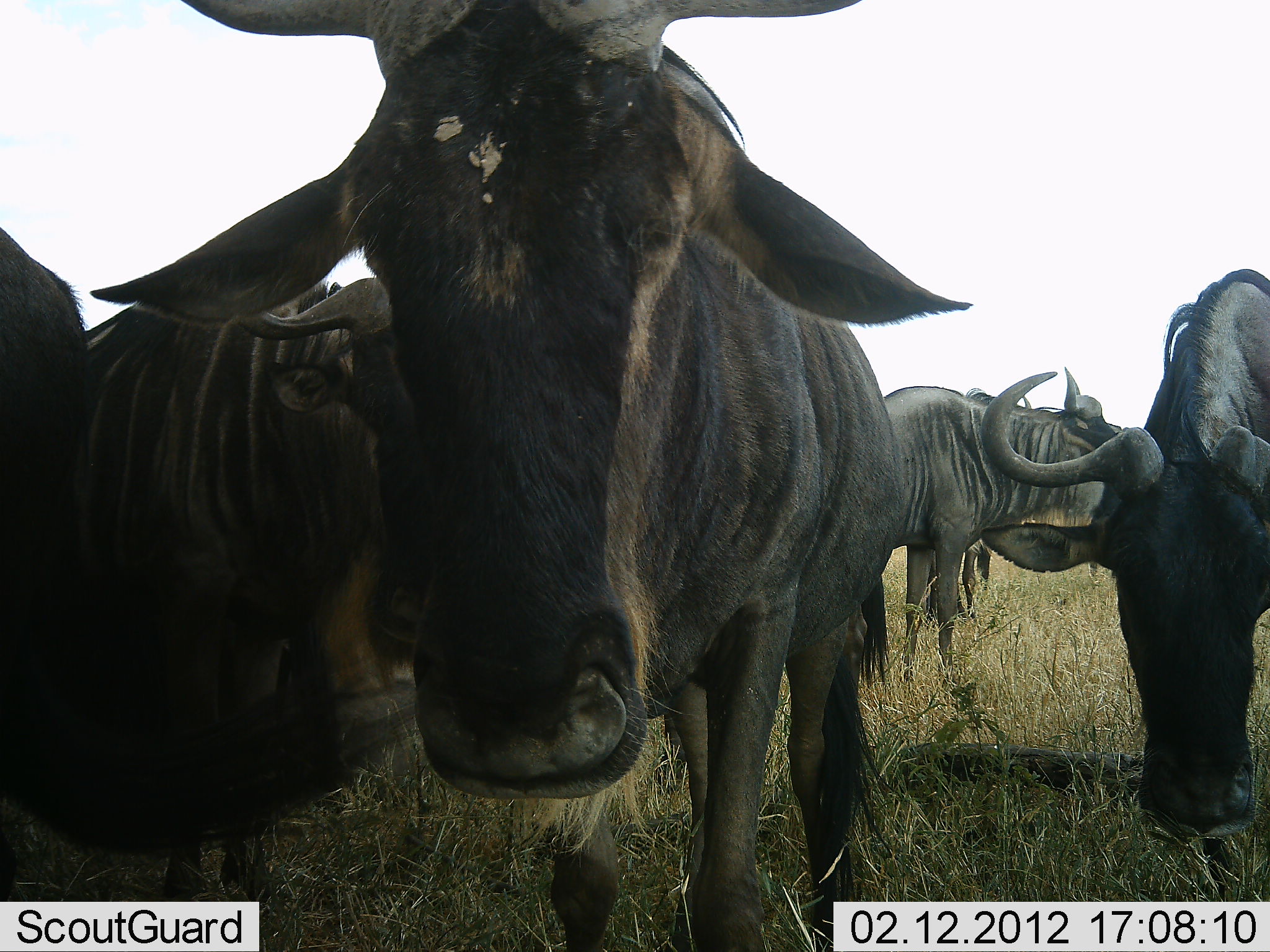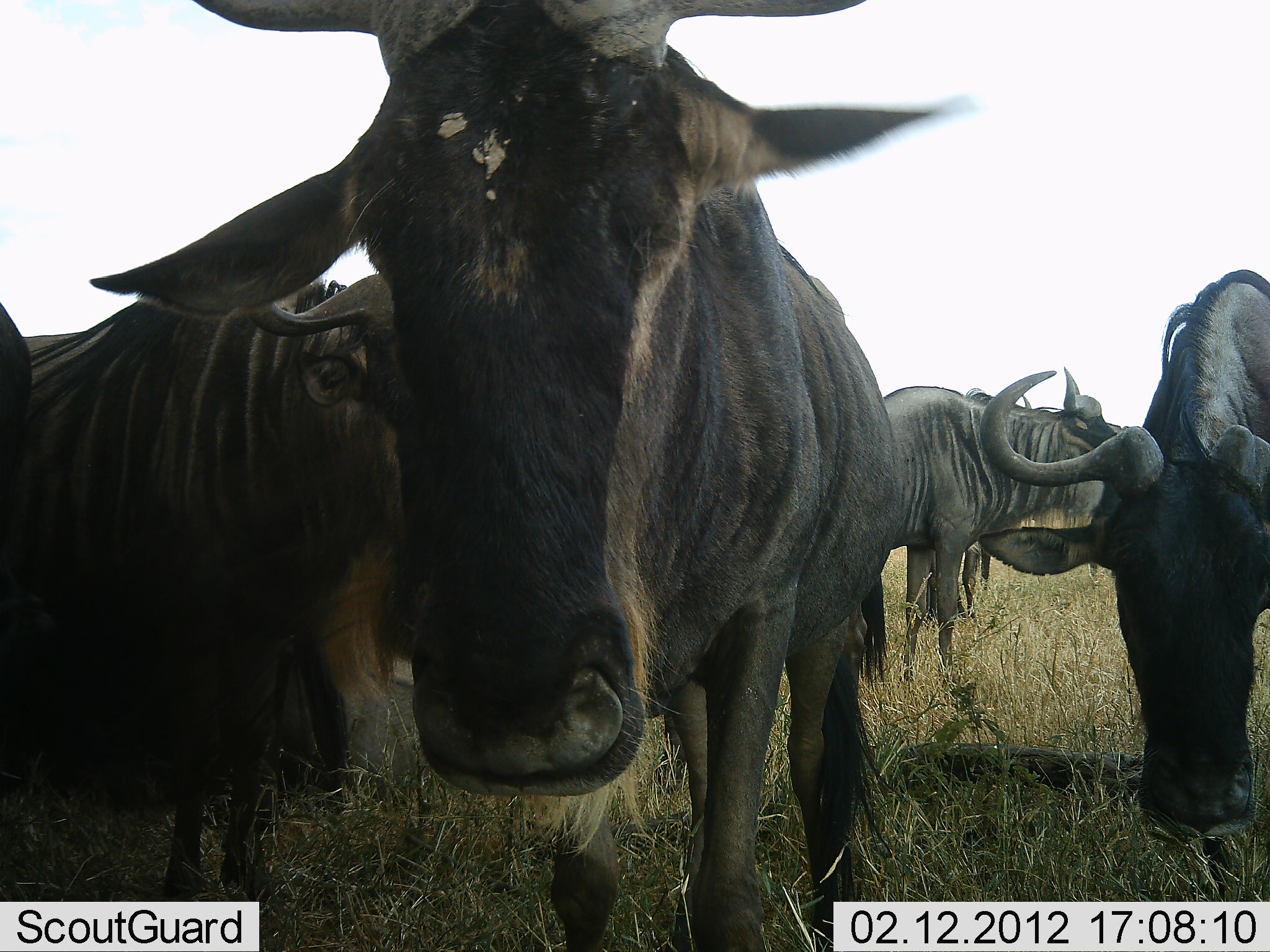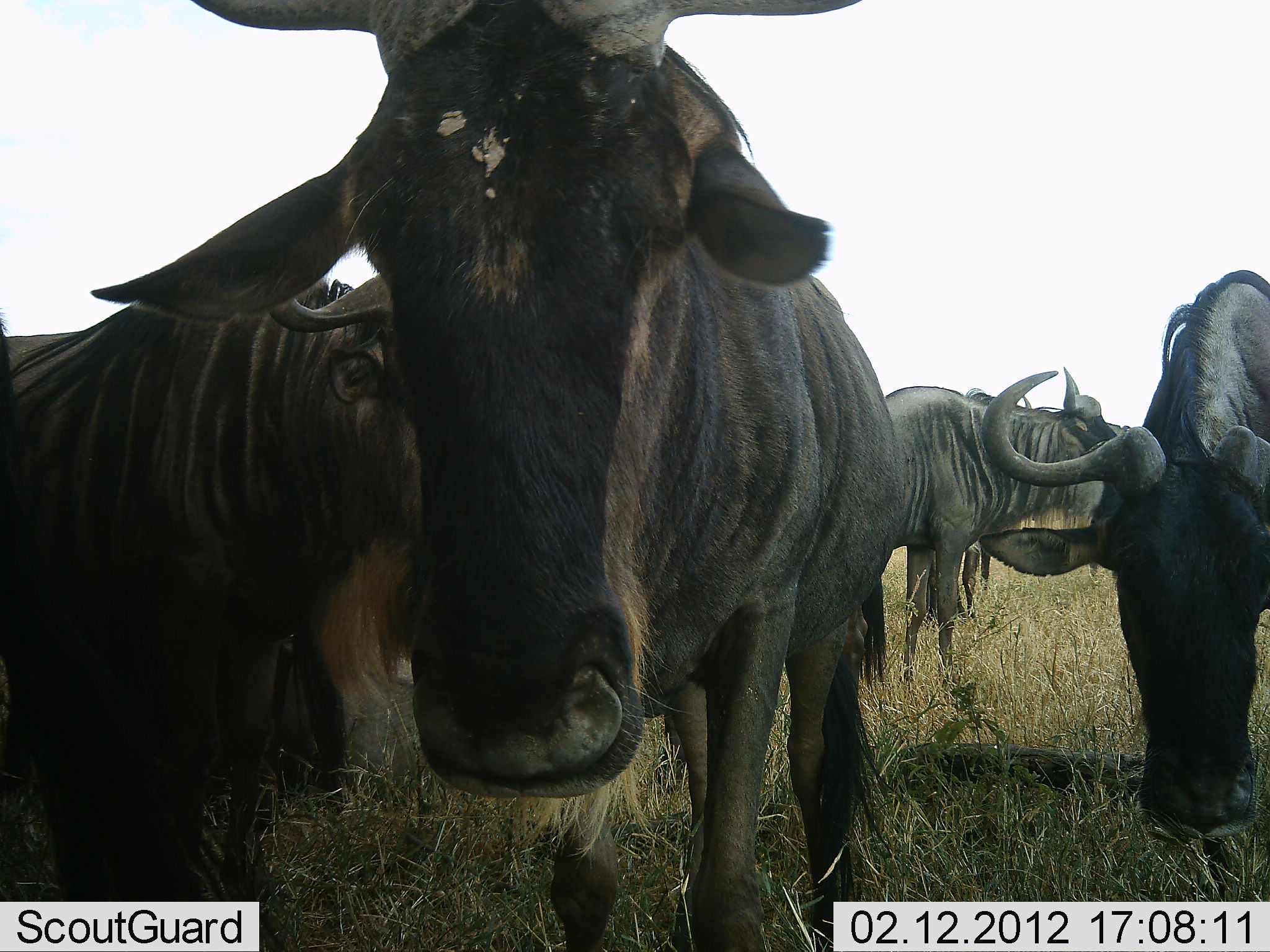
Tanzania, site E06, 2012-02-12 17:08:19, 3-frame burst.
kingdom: Animalia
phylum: Chordata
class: Mammalia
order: Artiodactyla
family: Bovidae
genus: Connochaetes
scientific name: Connochaetes taurinus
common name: blue wildebeest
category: wildebeest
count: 5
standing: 83%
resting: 13%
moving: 4%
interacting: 4%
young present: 4%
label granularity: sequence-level